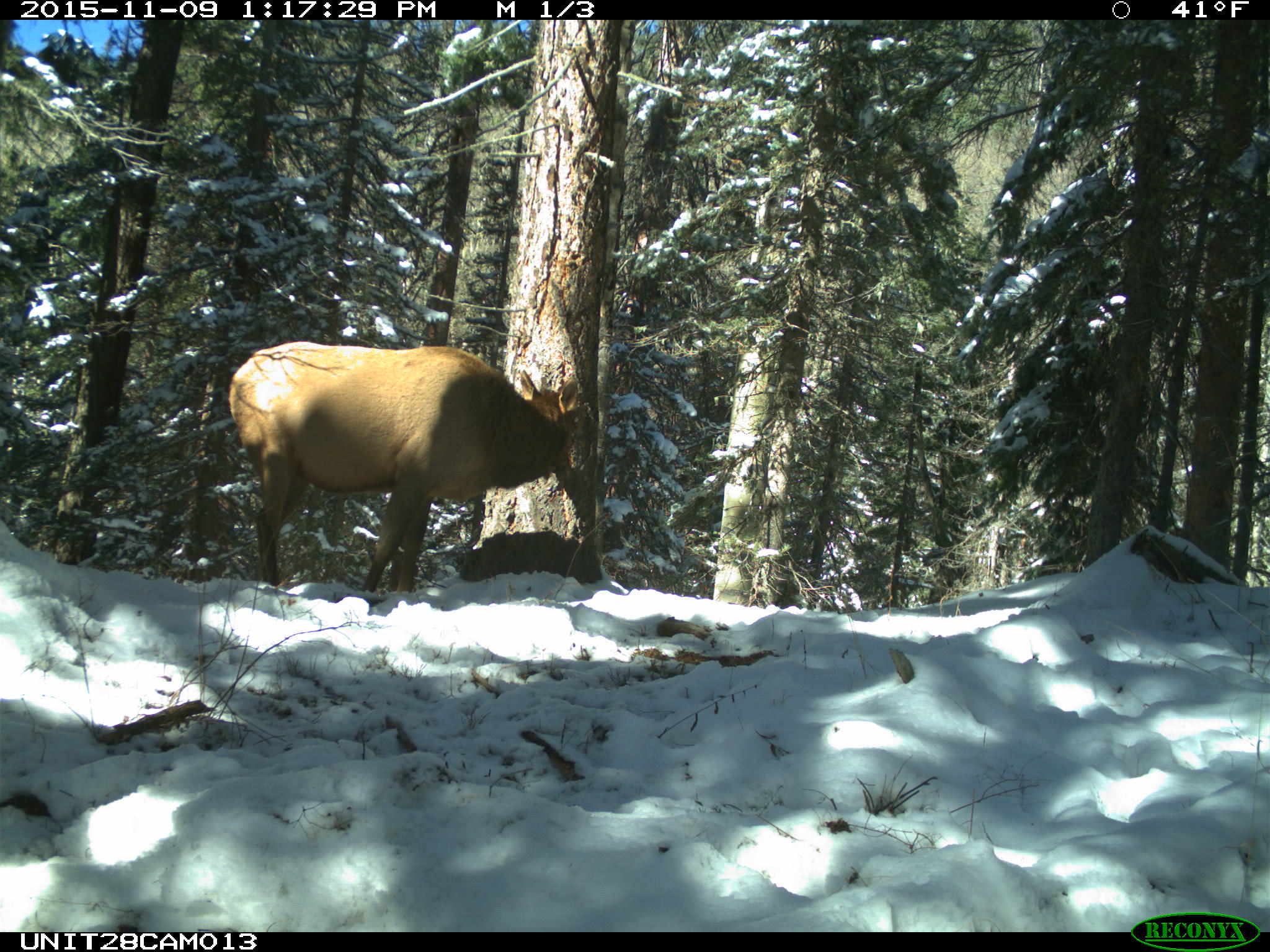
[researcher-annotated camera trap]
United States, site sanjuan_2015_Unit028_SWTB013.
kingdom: Animalia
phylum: Chordata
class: Mammalia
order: Artiodactyla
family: Cervidae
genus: Cervus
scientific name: Cervus elaphus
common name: red deer